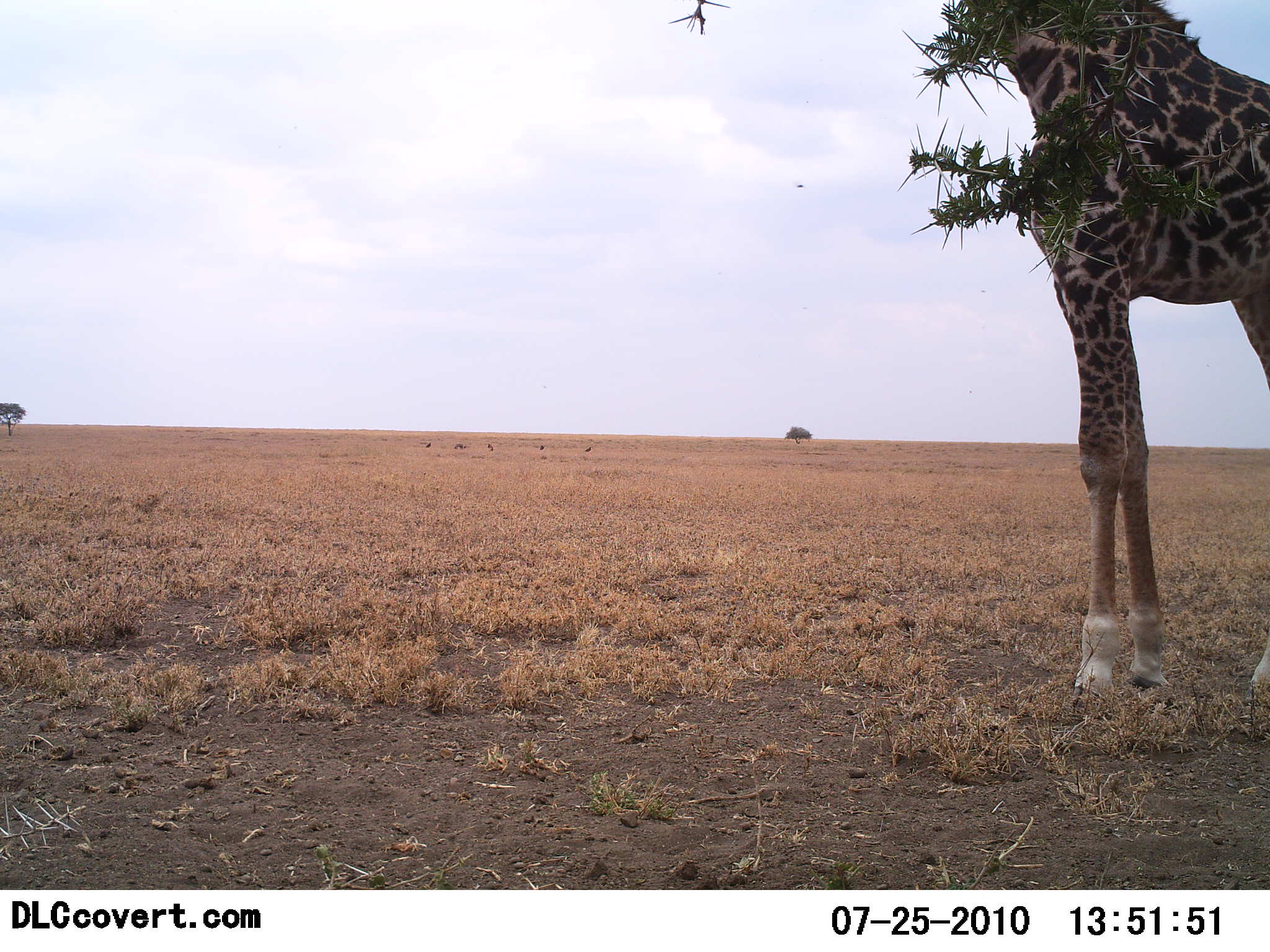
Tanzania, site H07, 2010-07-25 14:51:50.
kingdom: Animalia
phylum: Chordata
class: Mammalia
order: Artiodactyla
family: Giraffidae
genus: Giraffa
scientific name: Giraffa camelopardalis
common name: giraffe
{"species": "giraffe (Giraffa camelopardalis)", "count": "1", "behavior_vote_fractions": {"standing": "82%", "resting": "9%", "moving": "0%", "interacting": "0%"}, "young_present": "0%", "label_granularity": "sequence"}